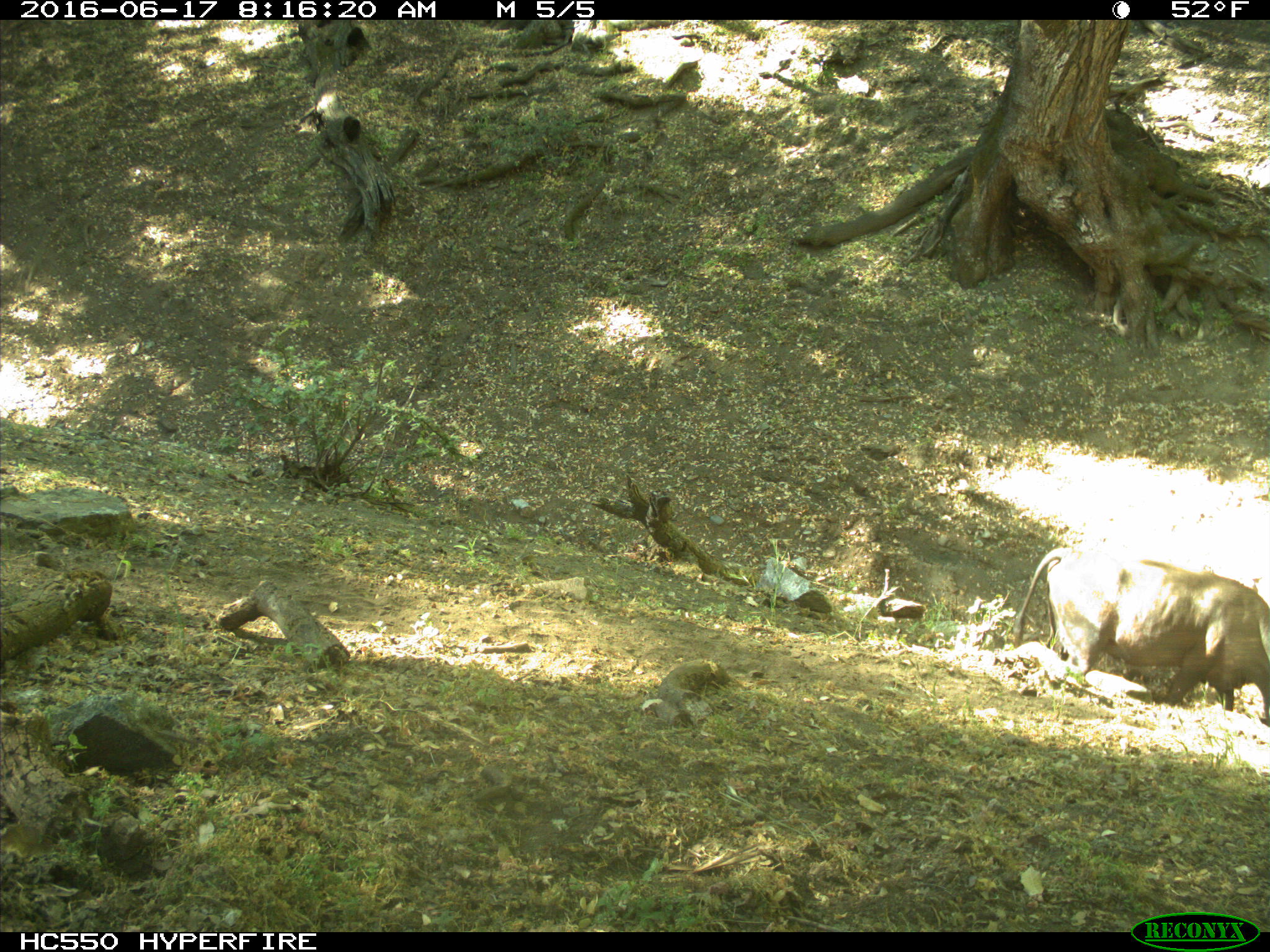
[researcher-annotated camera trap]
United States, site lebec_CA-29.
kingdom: Animalia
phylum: Chordata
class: Mammalia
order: Artiodactyla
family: Bovidae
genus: Bos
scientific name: Bos taurus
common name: domestic cow